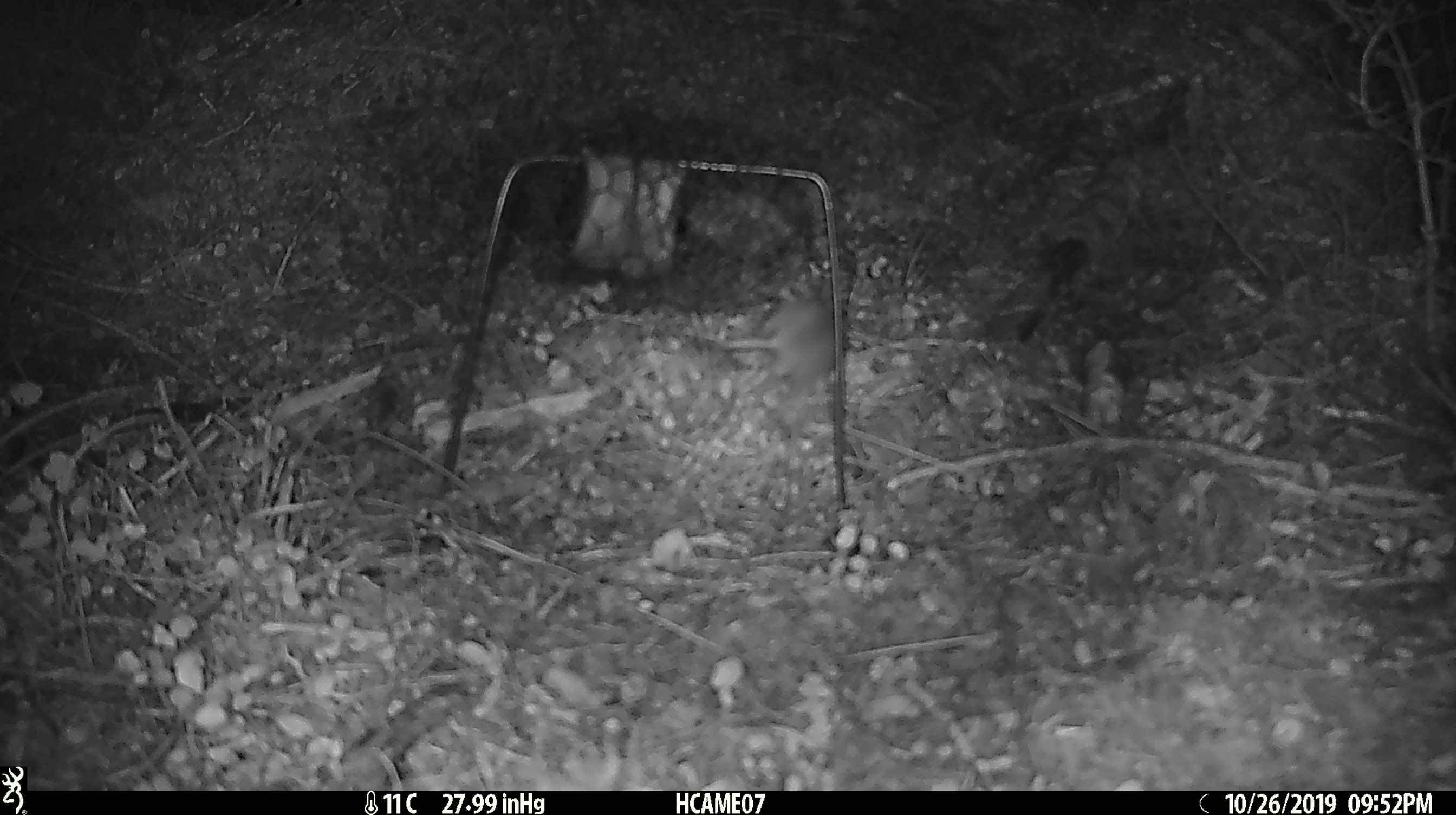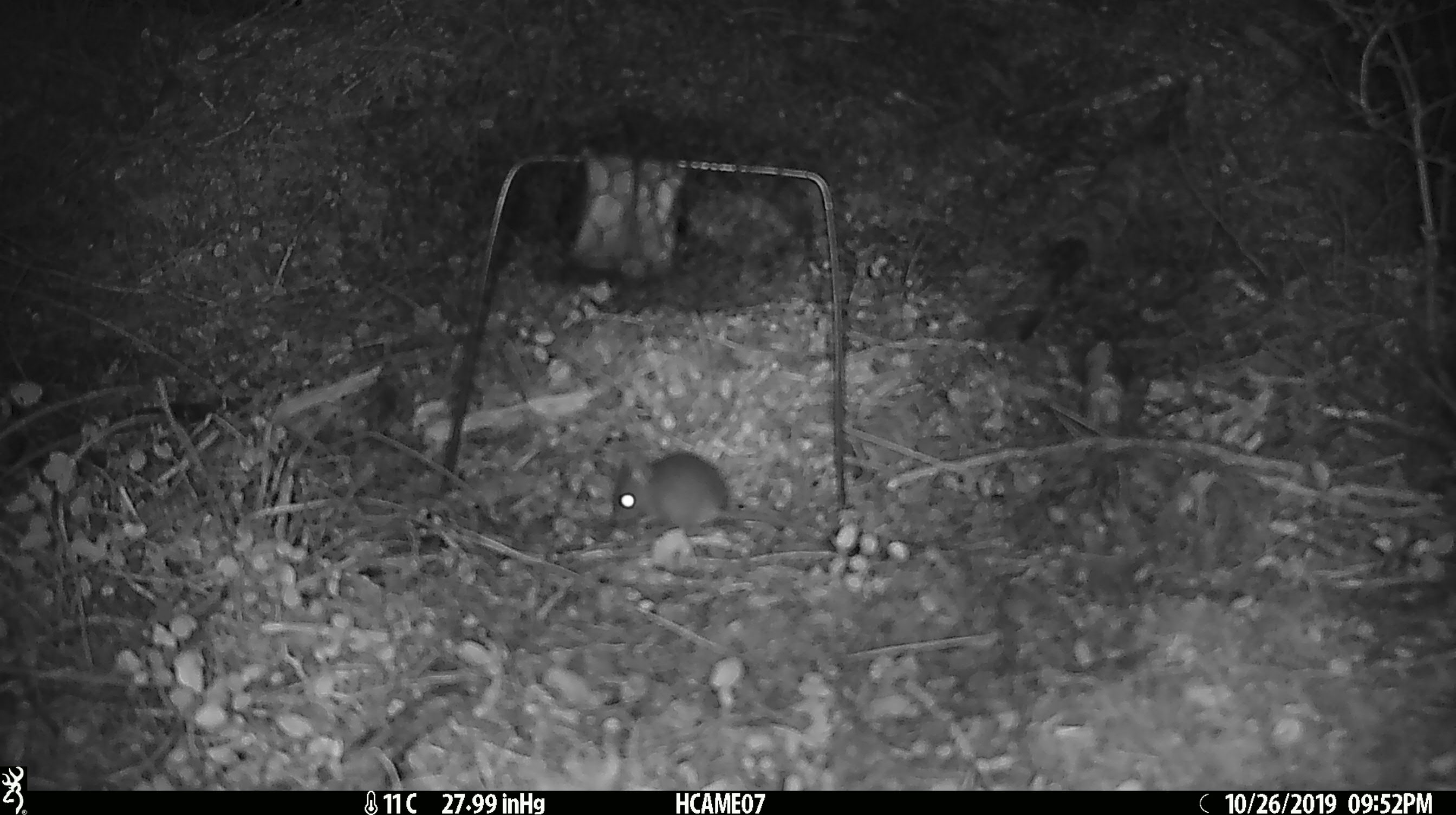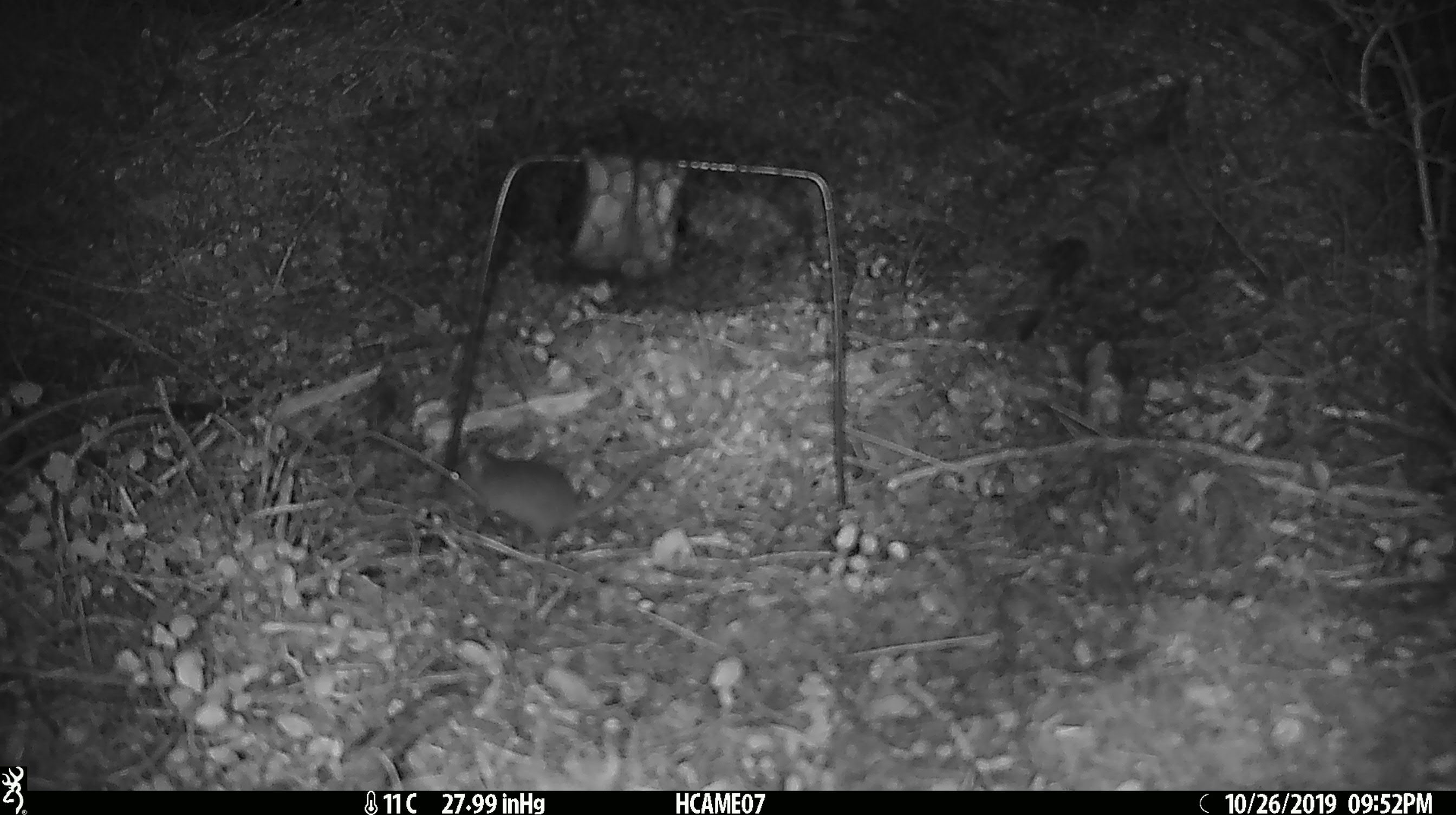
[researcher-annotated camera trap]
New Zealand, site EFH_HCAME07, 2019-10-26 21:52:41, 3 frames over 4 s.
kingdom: Animalia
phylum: Chordata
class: Mammalia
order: Rodentia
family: Muridae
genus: Mus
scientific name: Mus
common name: mouse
Mouse (Mus).